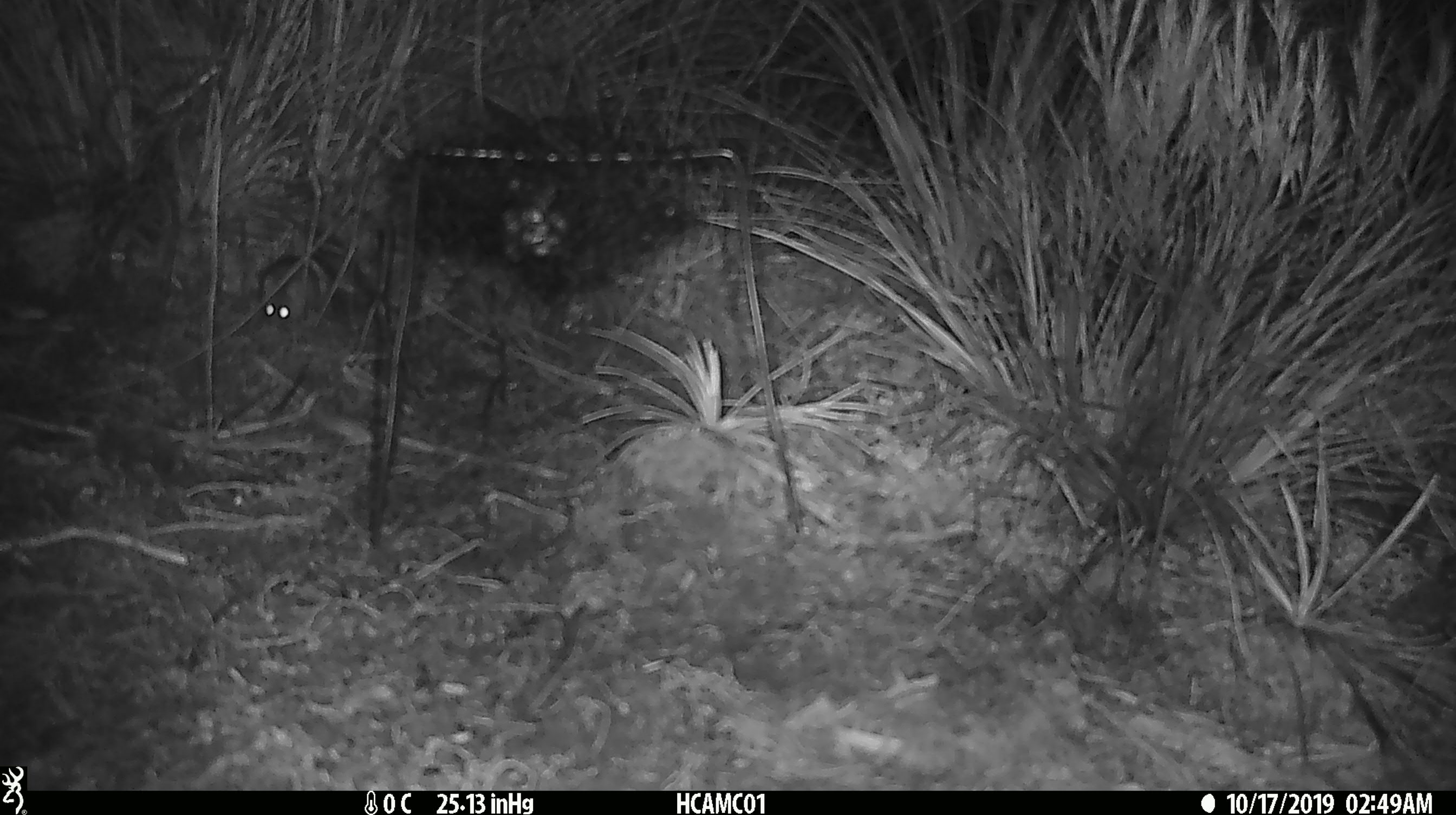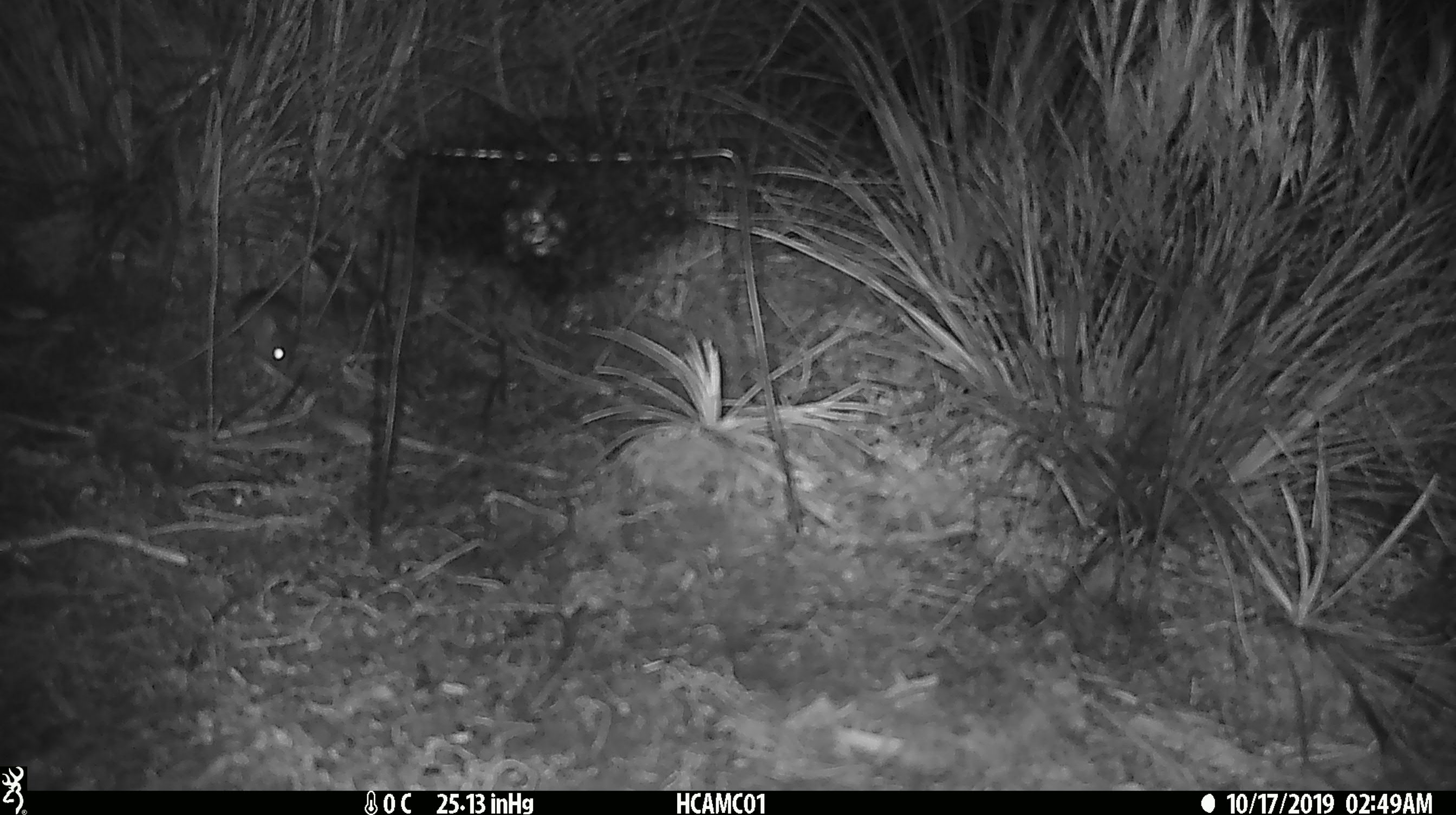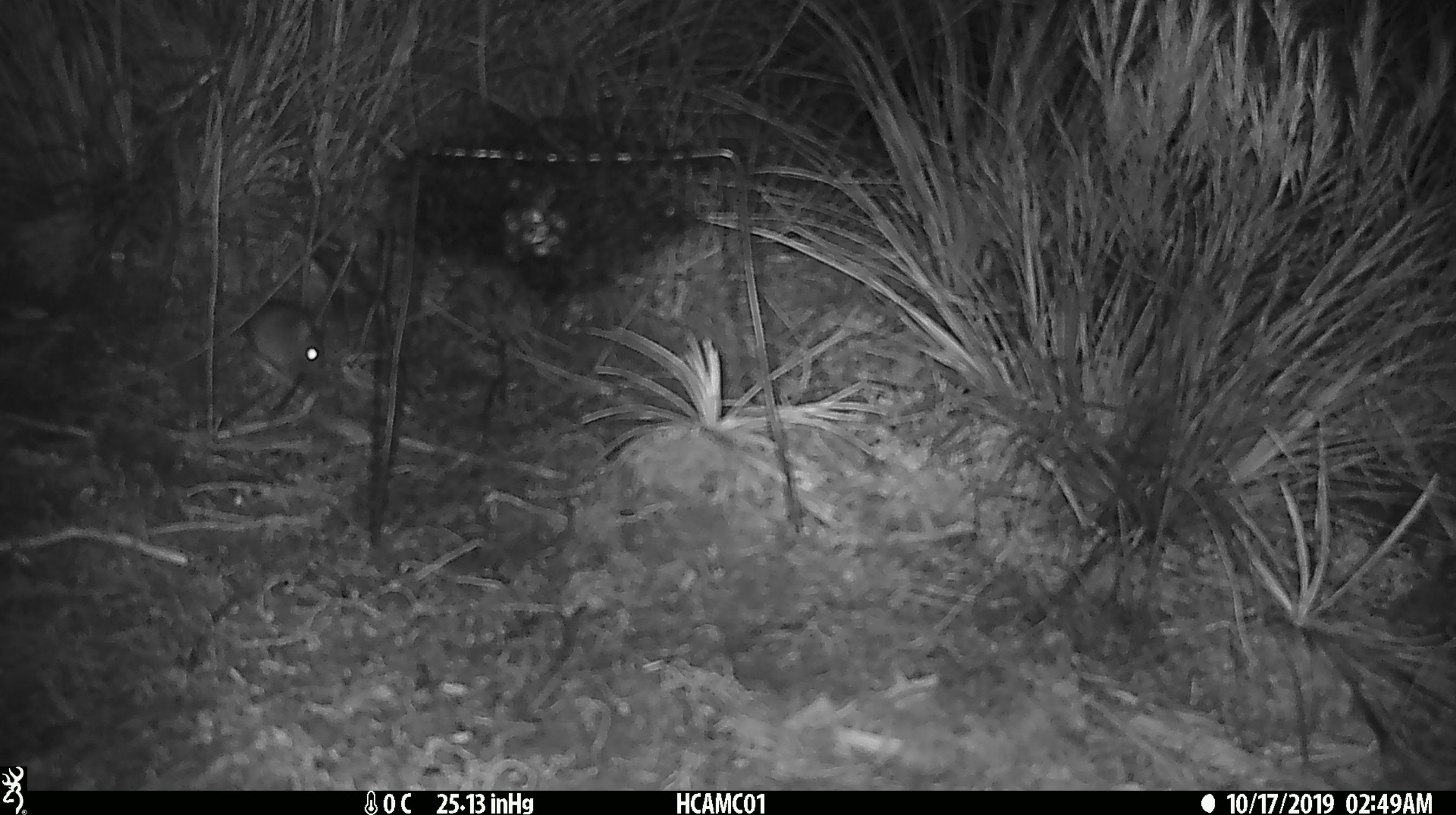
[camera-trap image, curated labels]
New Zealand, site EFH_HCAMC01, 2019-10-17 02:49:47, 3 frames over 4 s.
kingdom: Animalia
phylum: Chordata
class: Mammalia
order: Rodentia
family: Muridae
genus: Mus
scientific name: Mus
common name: mouse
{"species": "mouse (Mus)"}